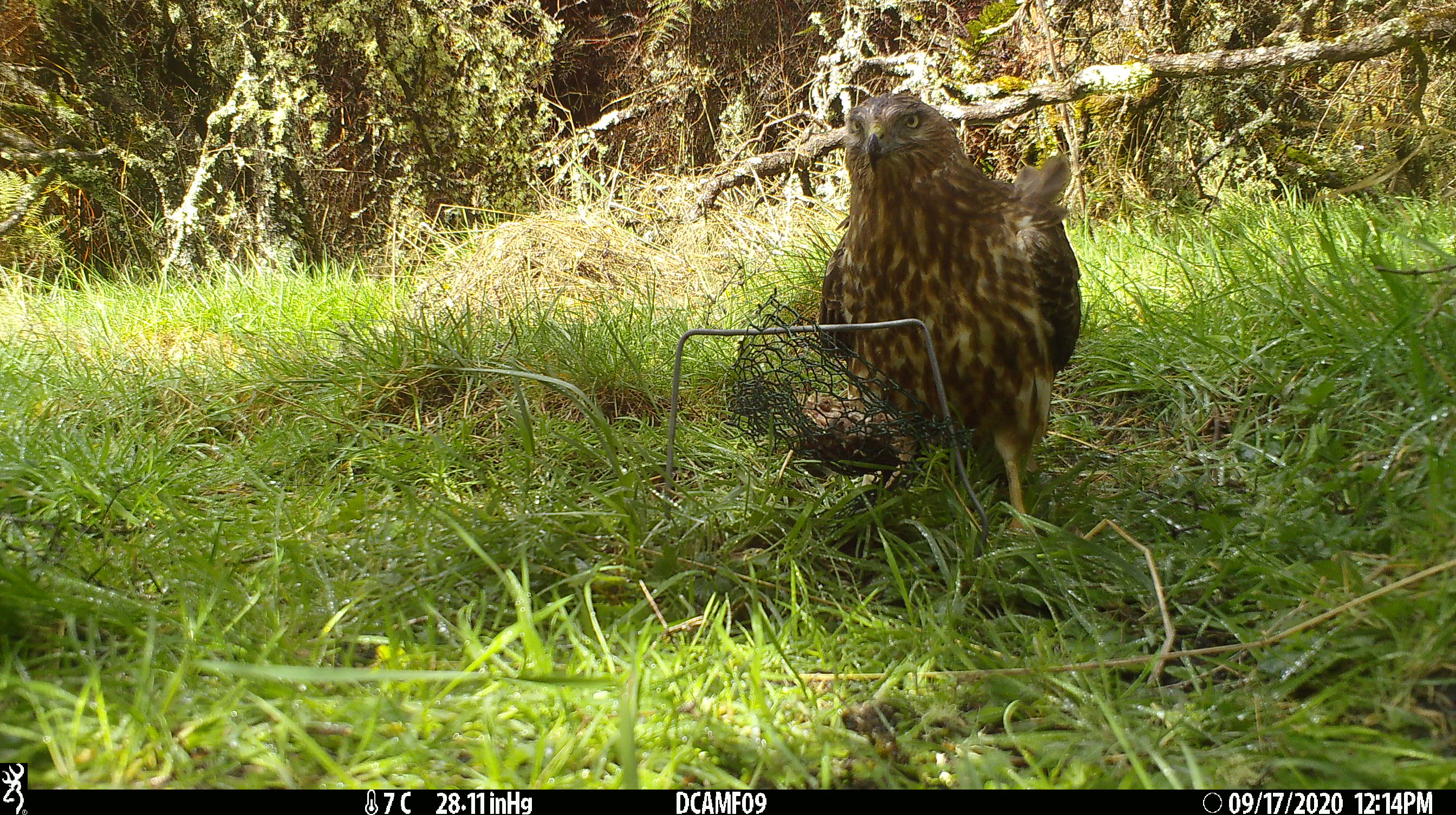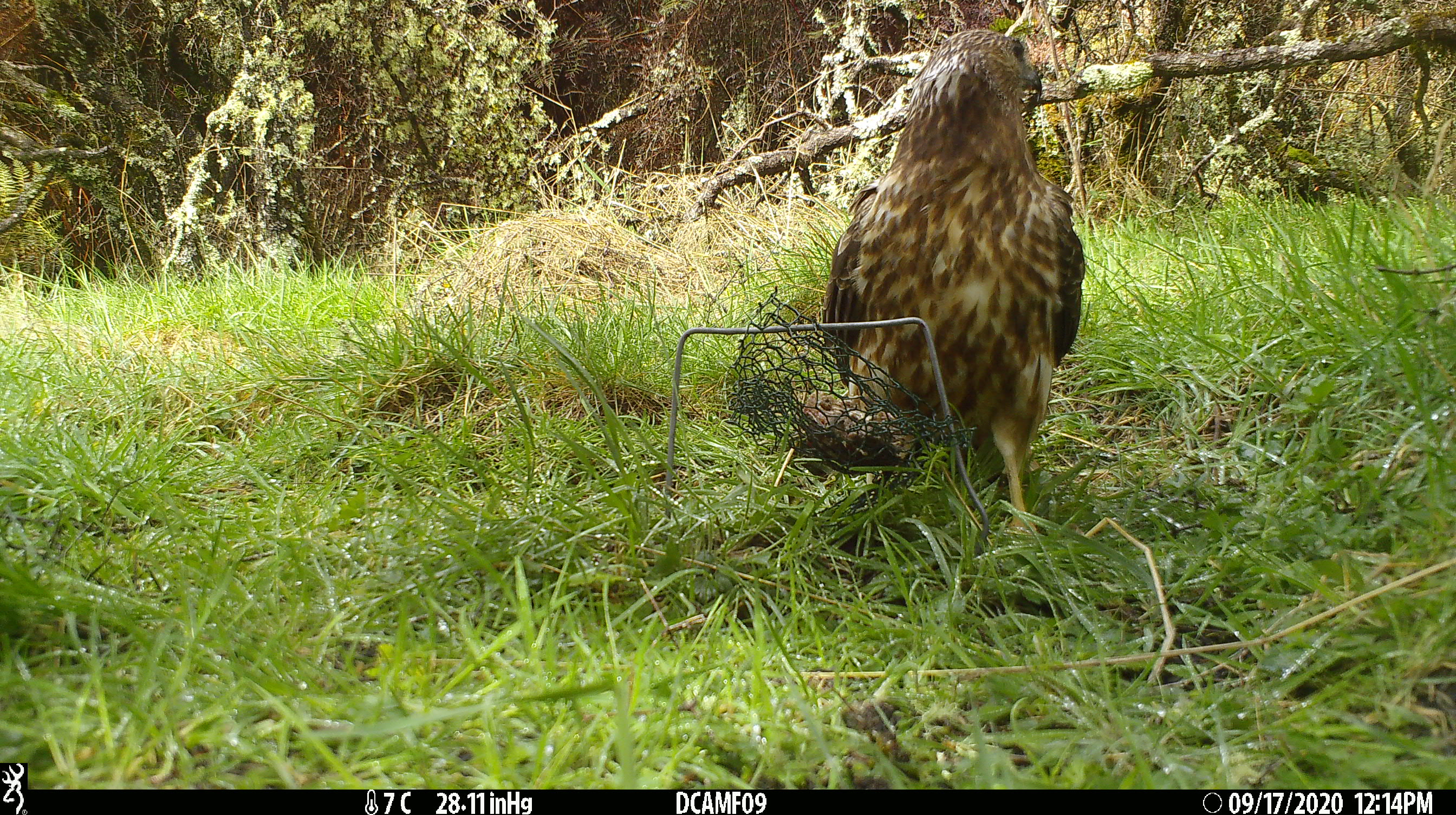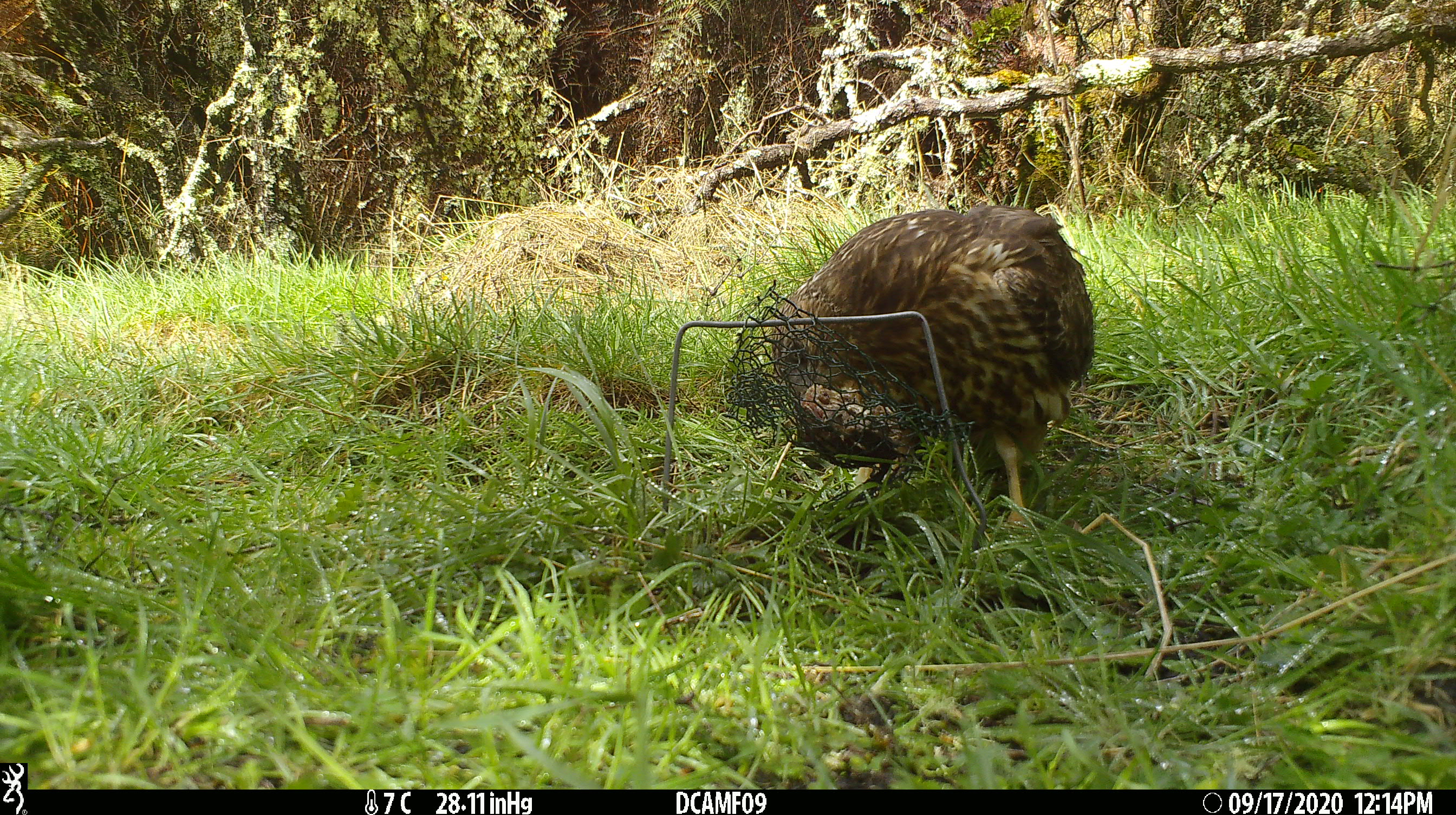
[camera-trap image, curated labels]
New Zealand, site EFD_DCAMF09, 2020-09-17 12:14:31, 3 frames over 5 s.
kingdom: Animalia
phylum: Chordata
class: Aves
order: Accipitriformes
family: Accipitridae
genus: Circus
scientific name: Circus approximans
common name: swamp harrier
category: harrier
Harrier (swamp harrier) (Circus approximans).